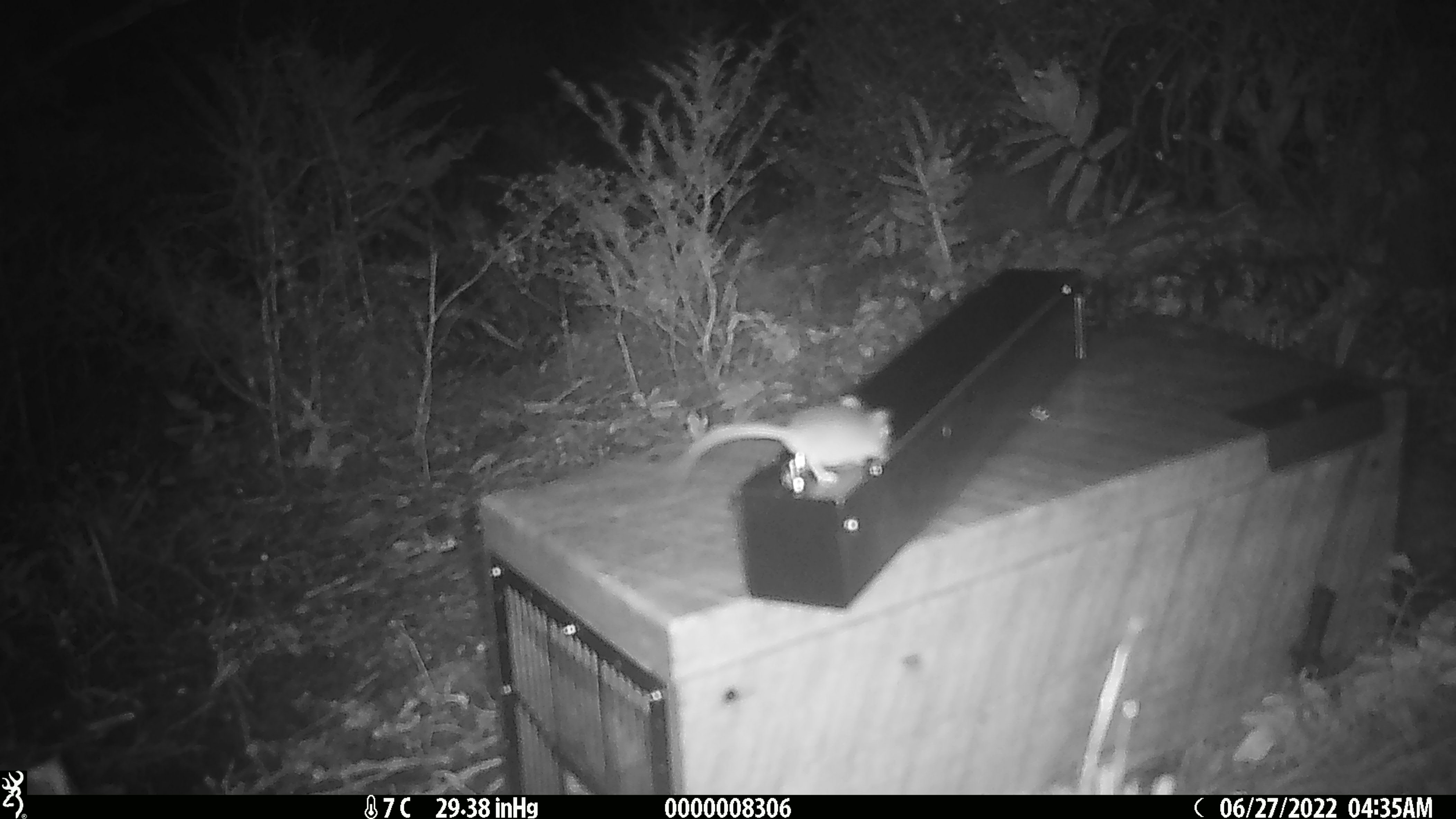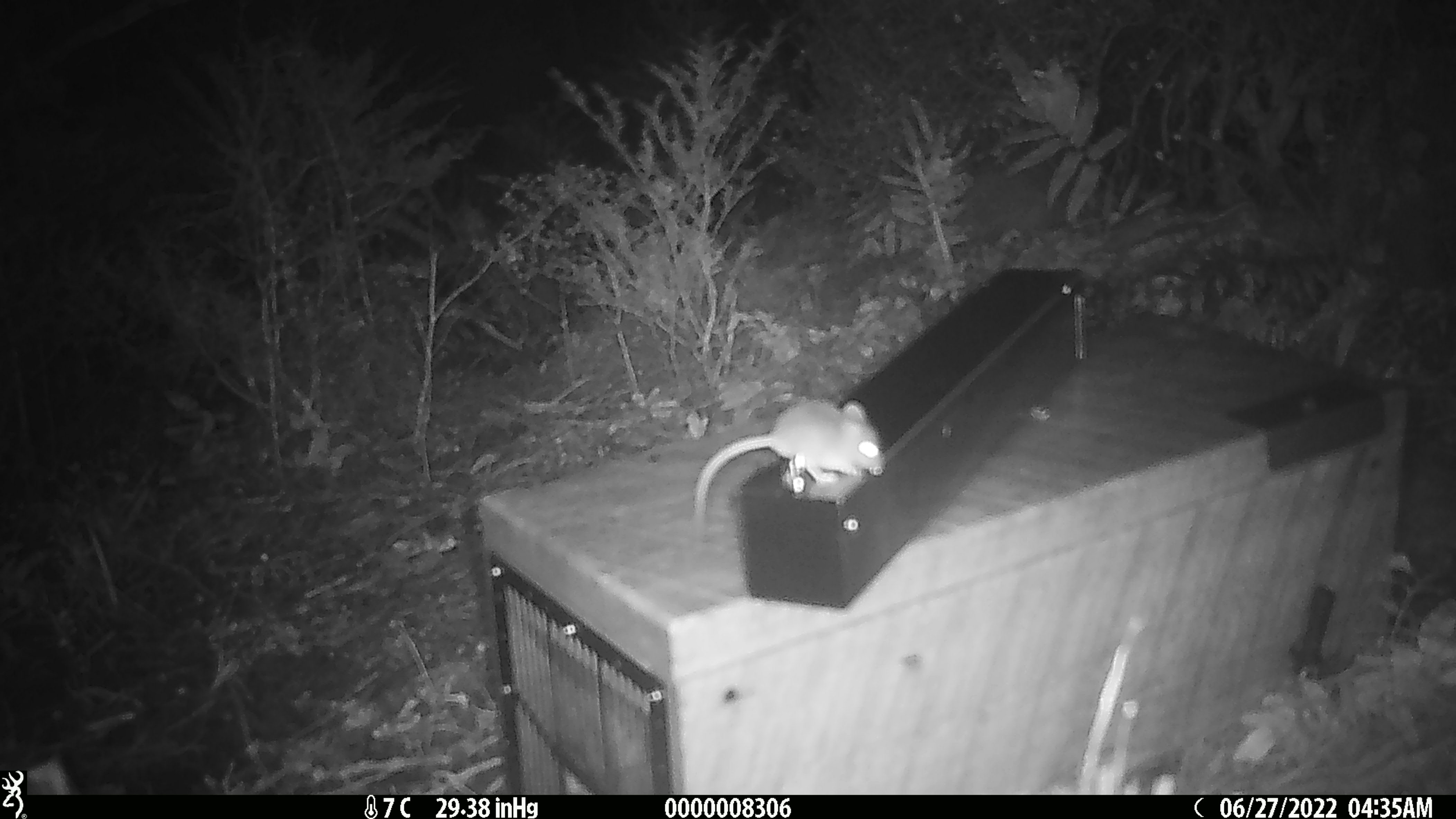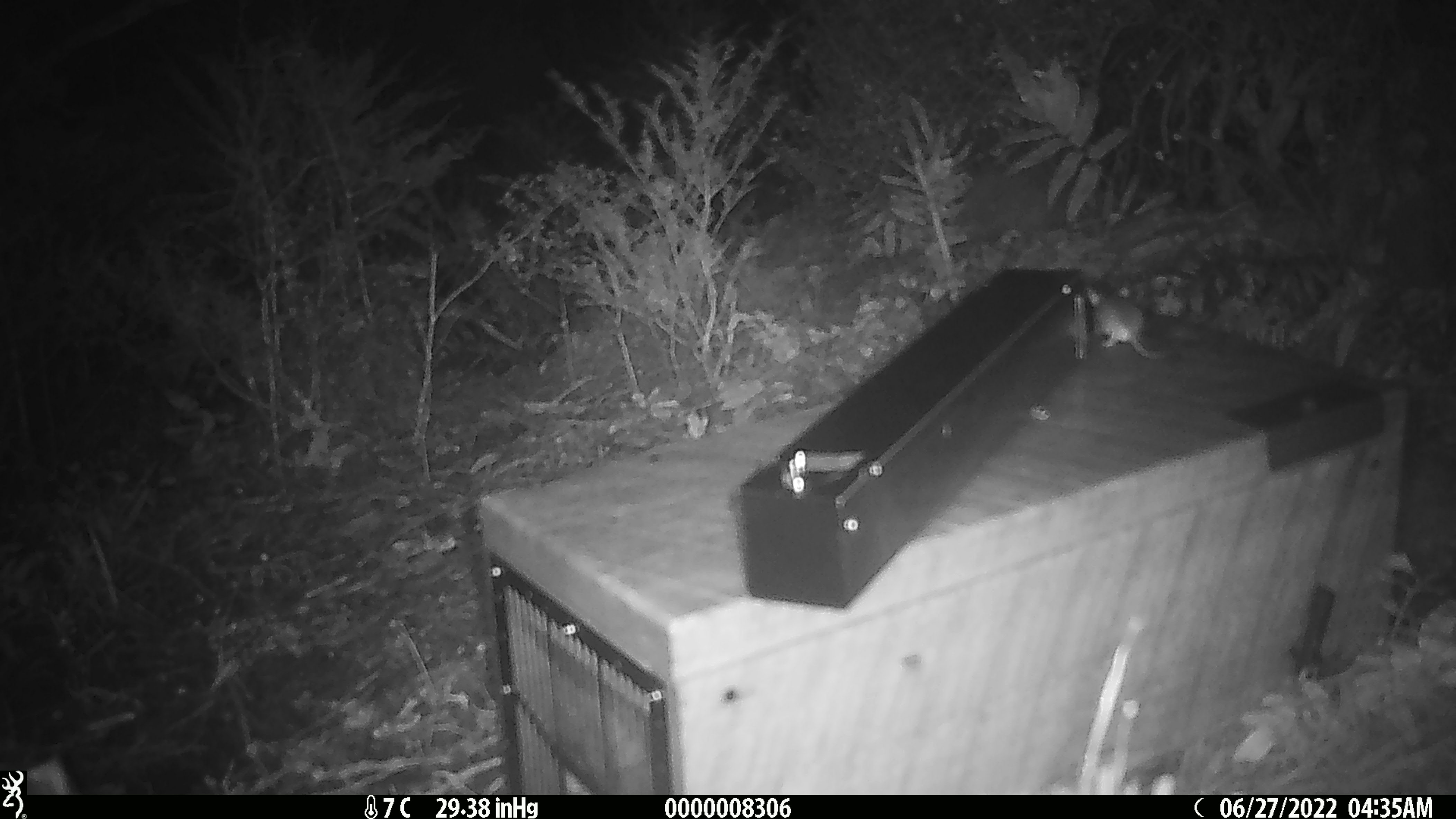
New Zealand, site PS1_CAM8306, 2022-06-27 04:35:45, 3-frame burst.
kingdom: Animalia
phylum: Chordata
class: Mammalia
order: Rodentia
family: Muridae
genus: Mus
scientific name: Mus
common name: mouse